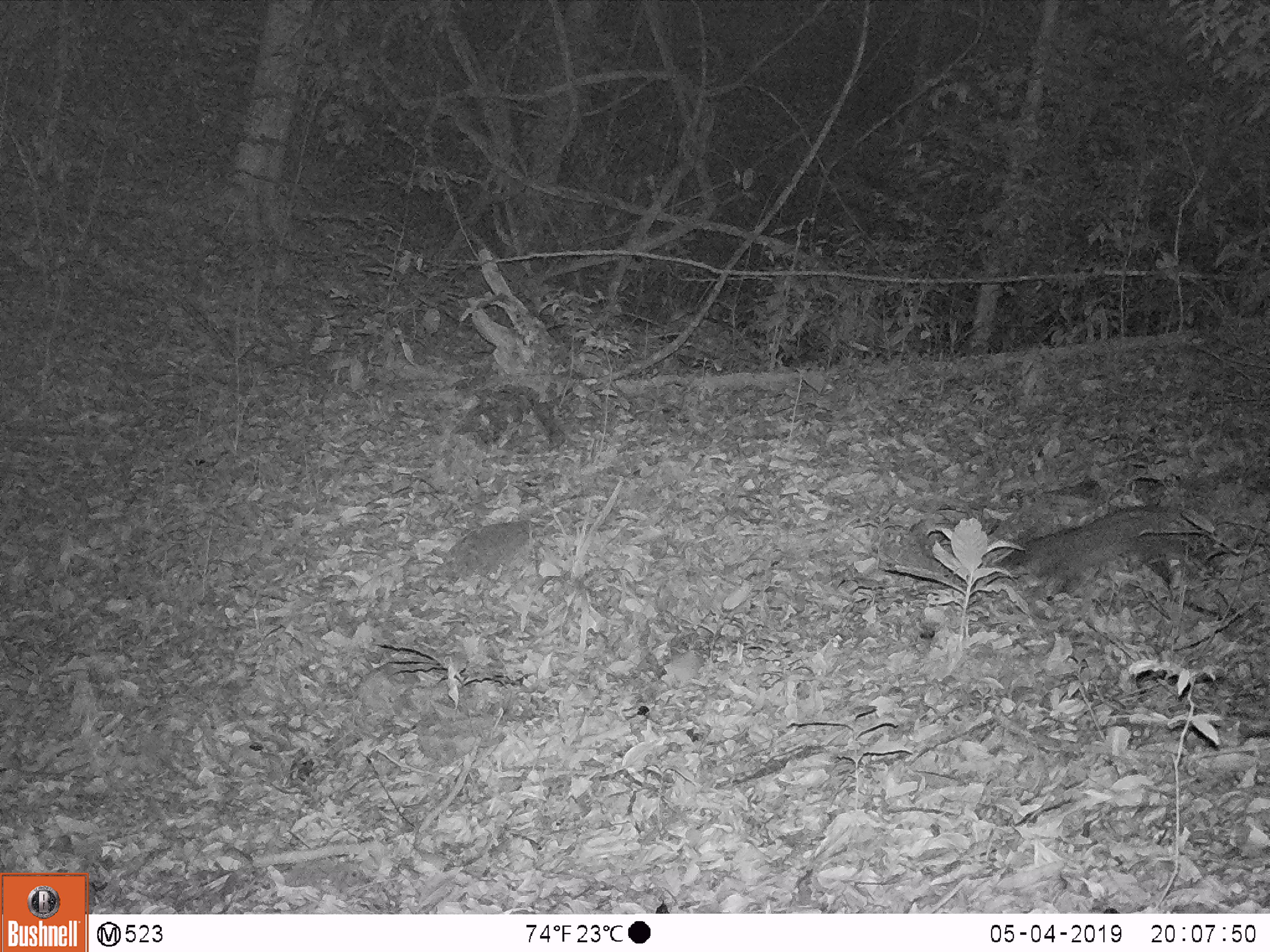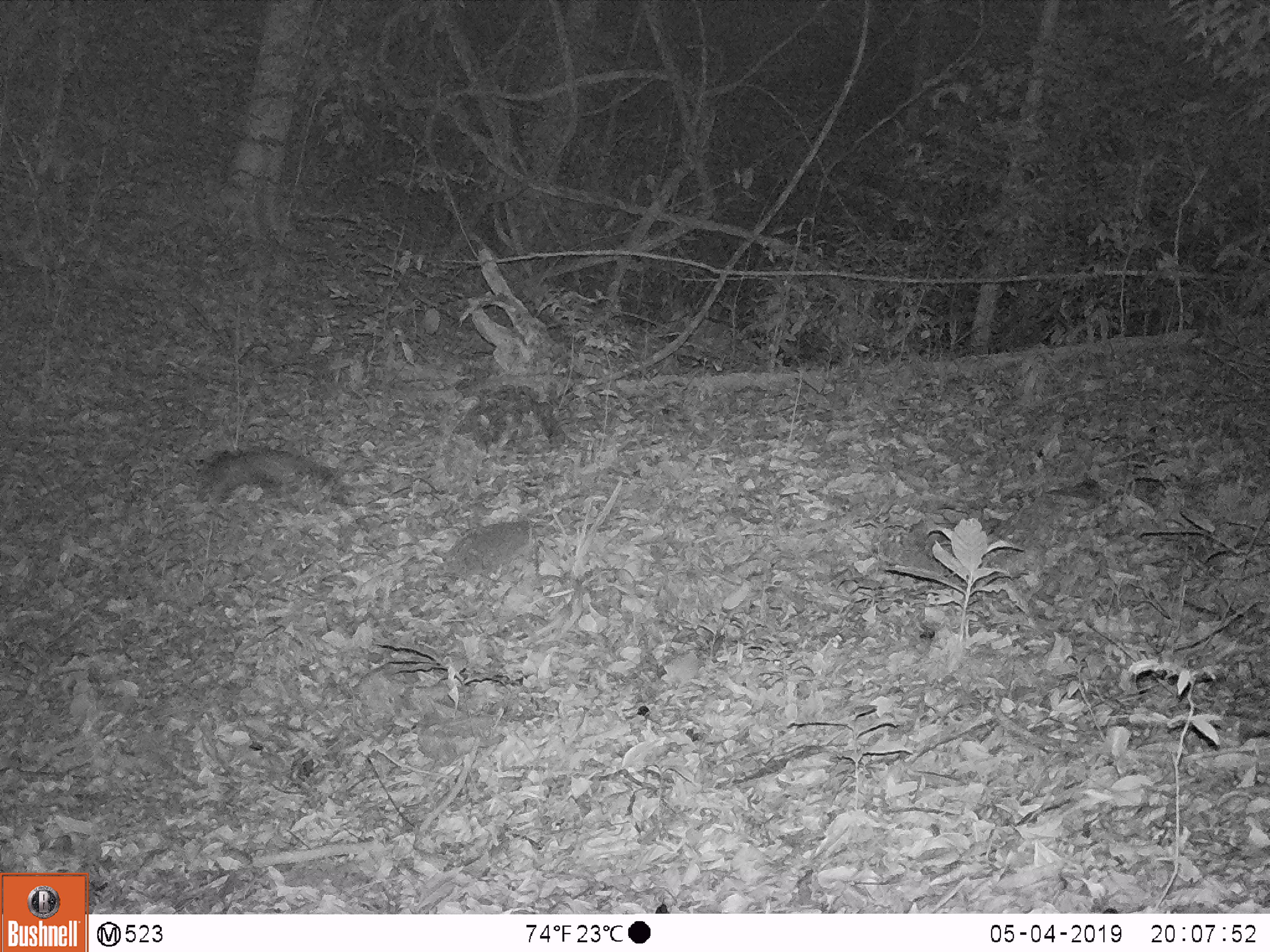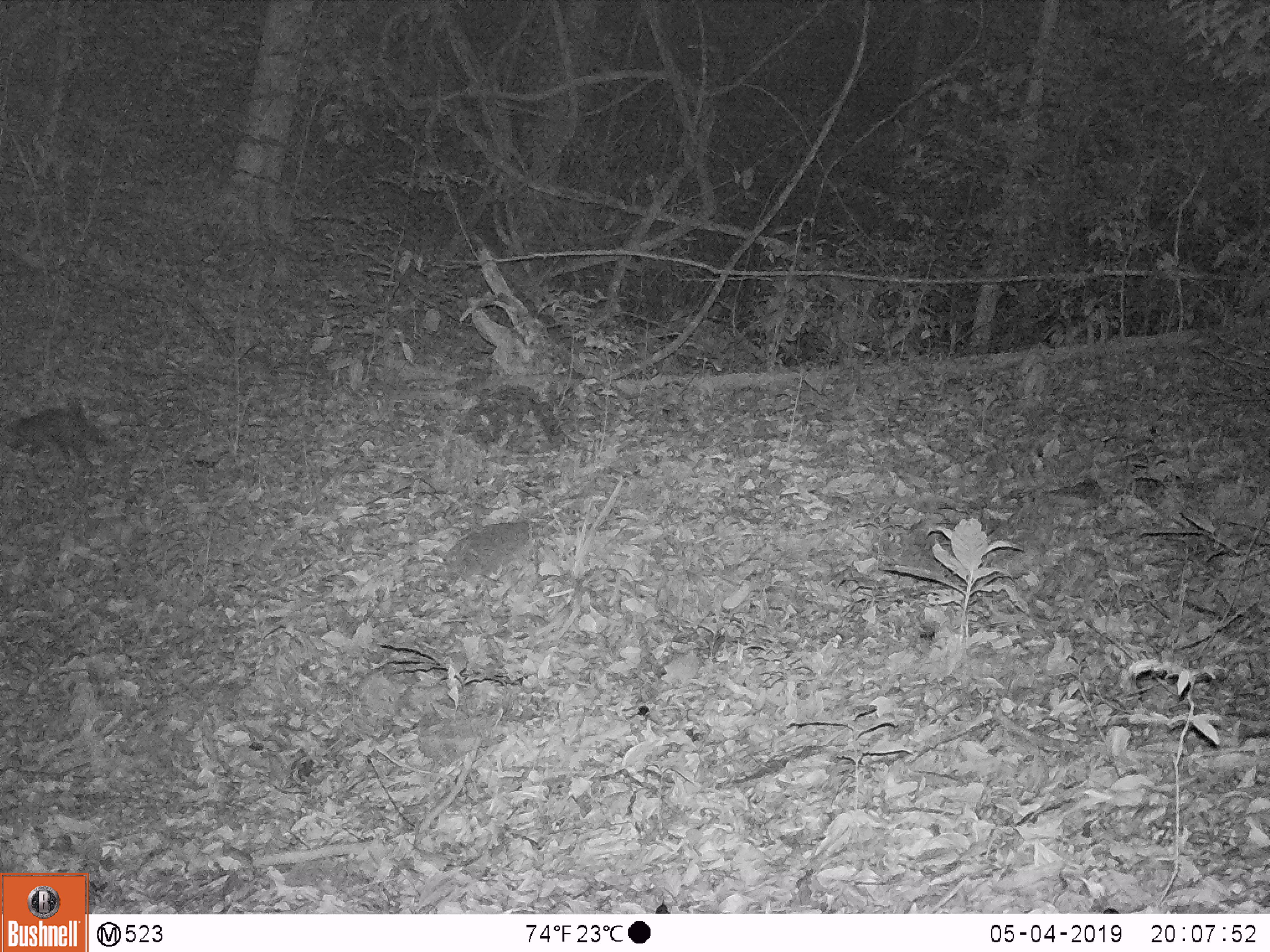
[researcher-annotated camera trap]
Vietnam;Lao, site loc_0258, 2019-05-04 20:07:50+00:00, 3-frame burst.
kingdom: Animalia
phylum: Chordata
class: Mammalia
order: Carnivora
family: Viverridae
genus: Paradoxurus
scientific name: Paradoxurus hermaphroditus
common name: common palm civet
Common palm civet (Paradoxurus hermaphroditus). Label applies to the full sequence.